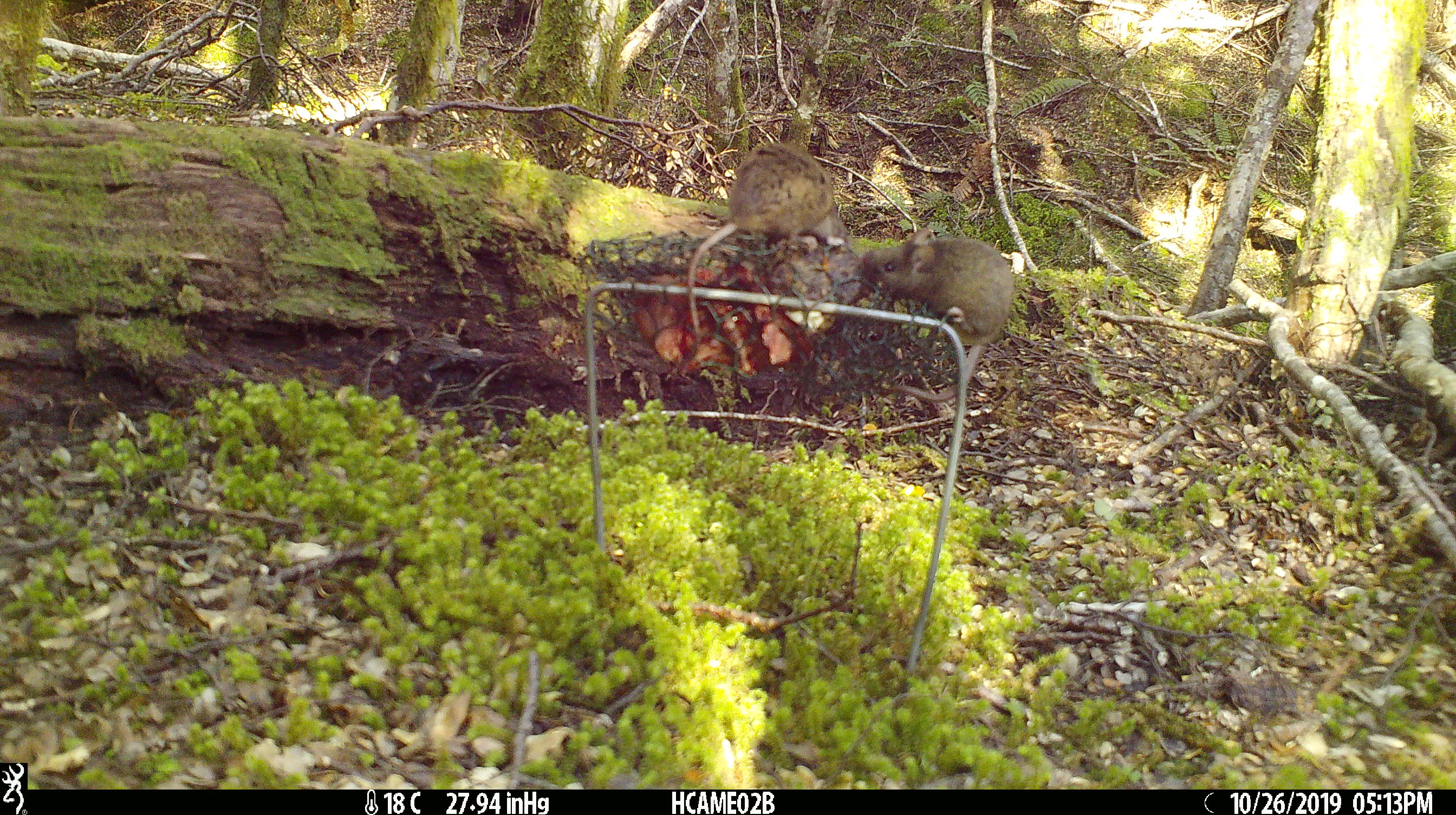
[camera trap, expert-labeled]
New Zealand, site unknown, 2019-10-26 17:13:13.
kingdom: Animalia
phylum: Chordata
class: Mammalia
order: Rodentia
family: Muridae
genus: Mus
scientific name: Mus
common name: mouse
Mouse (Mus).